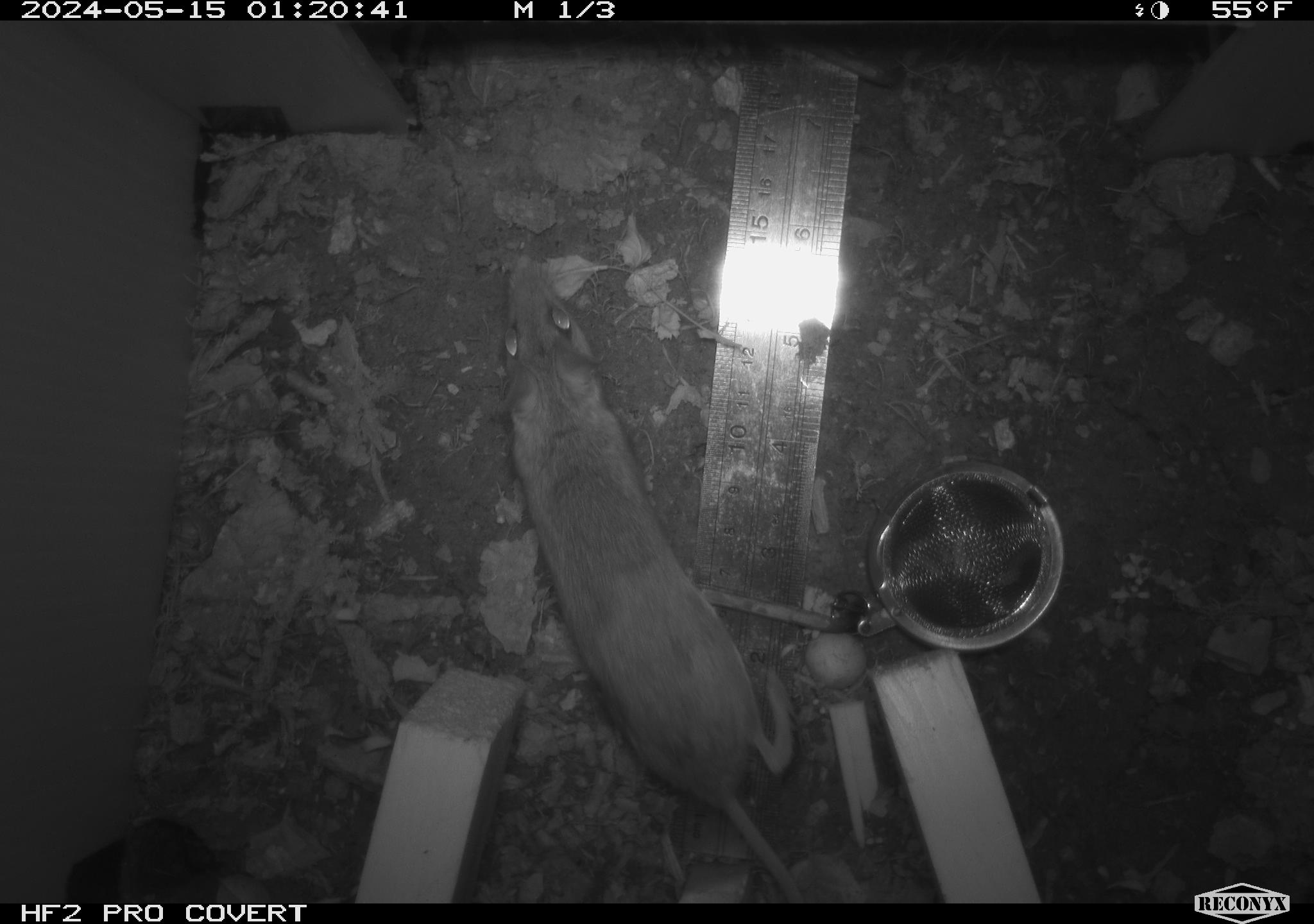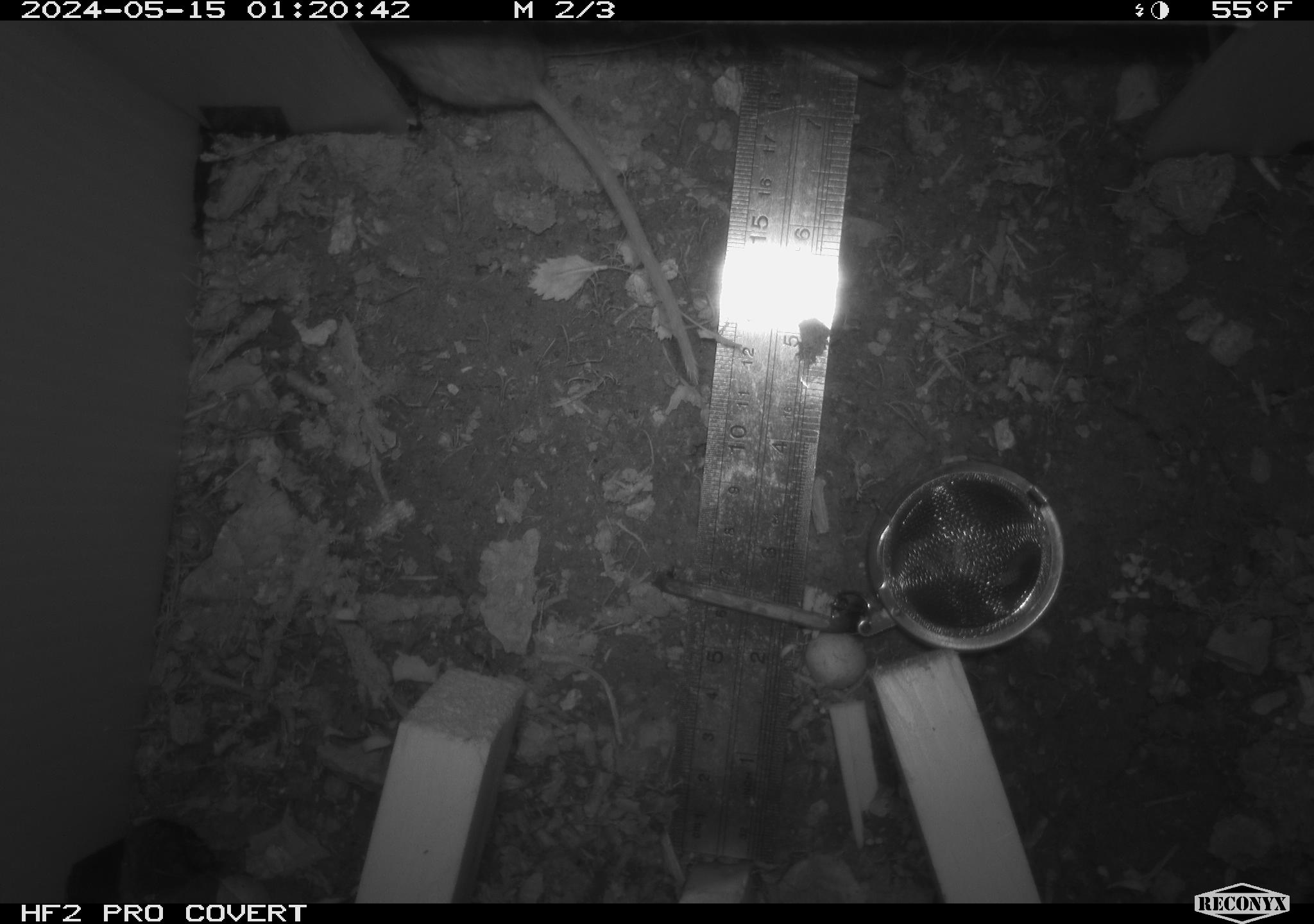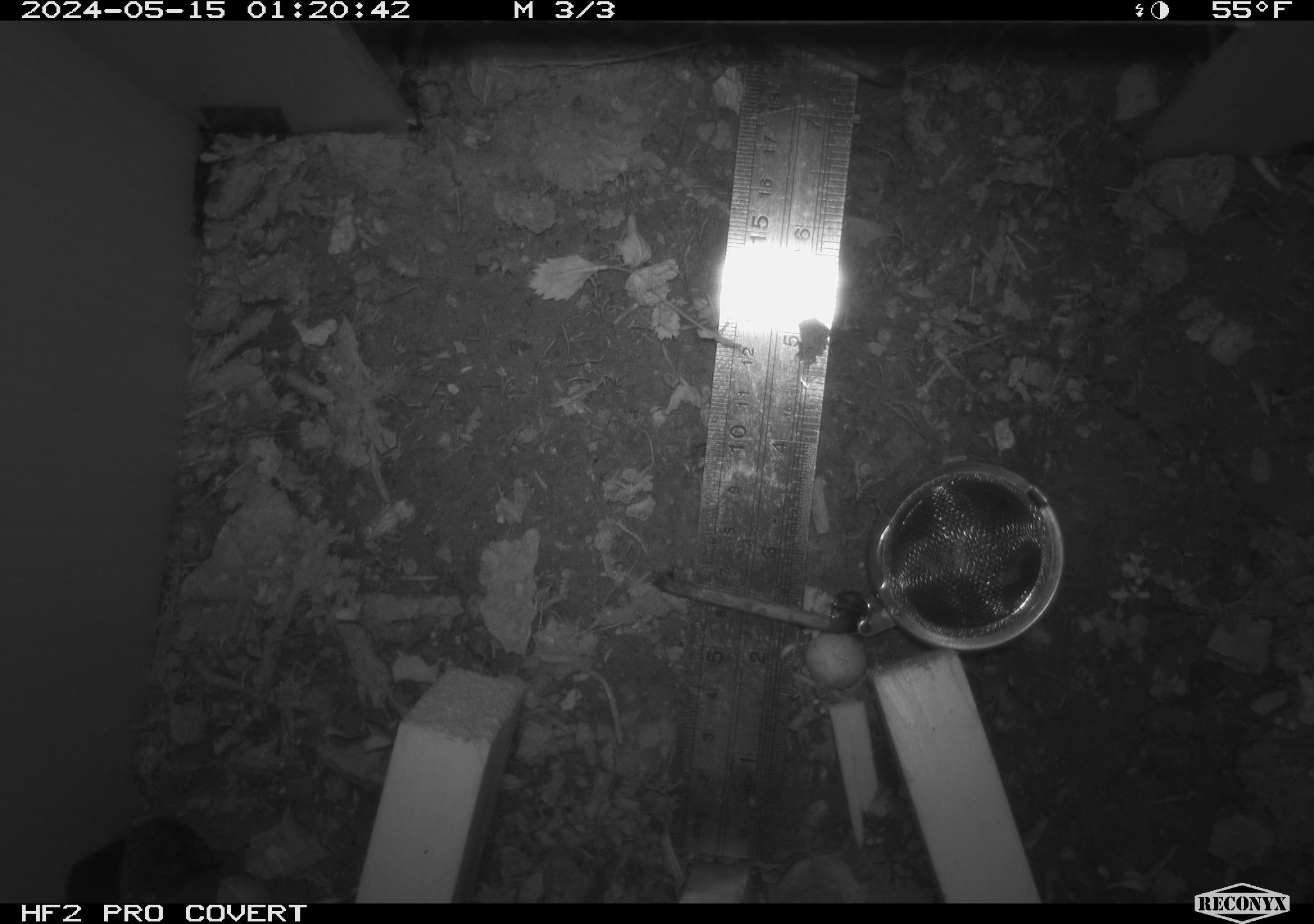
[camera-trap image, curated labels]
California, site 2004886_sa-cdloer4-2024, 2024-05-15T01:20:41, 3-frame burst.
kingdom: Animalia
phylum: Chordata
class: Mammalia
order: Rodentia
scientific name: Rodentia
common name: mouse species